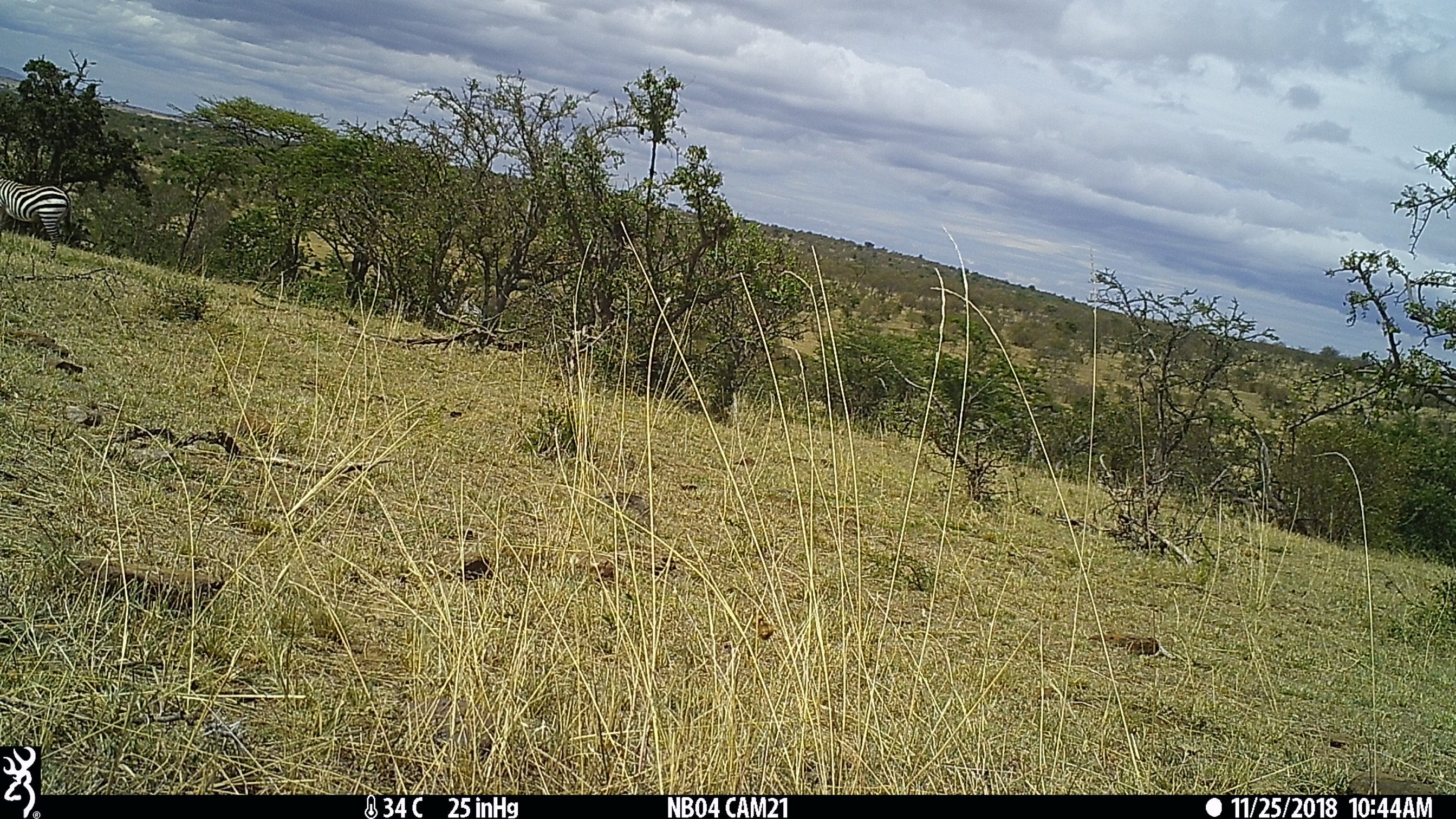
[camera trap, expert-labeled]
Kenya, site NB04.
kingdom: Animalia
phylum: Chordata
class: Mammalia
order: Perissodactyla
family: Equidae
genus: Equus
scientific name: Equus quagga burchellii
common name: burchell's zebra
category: zebra